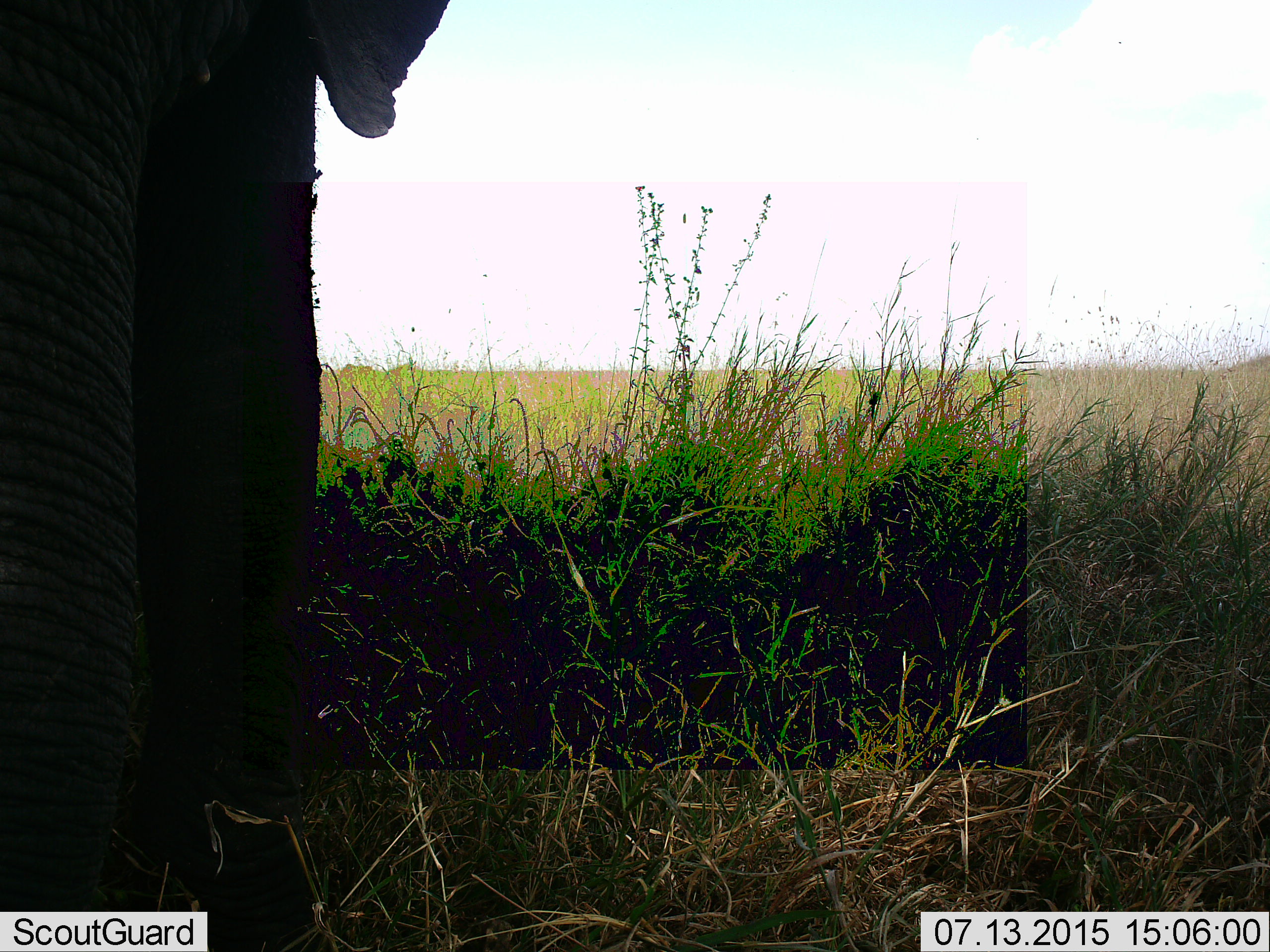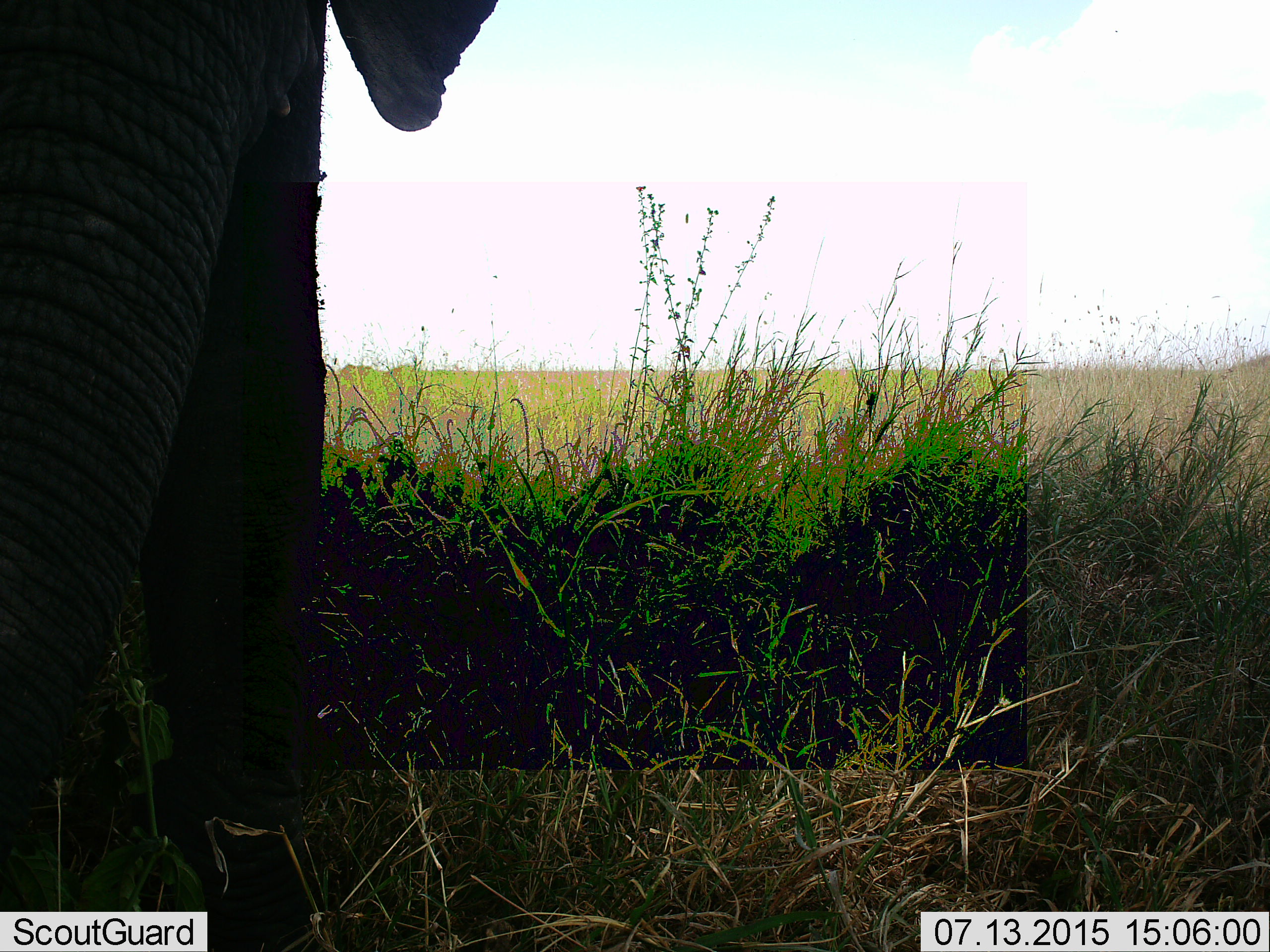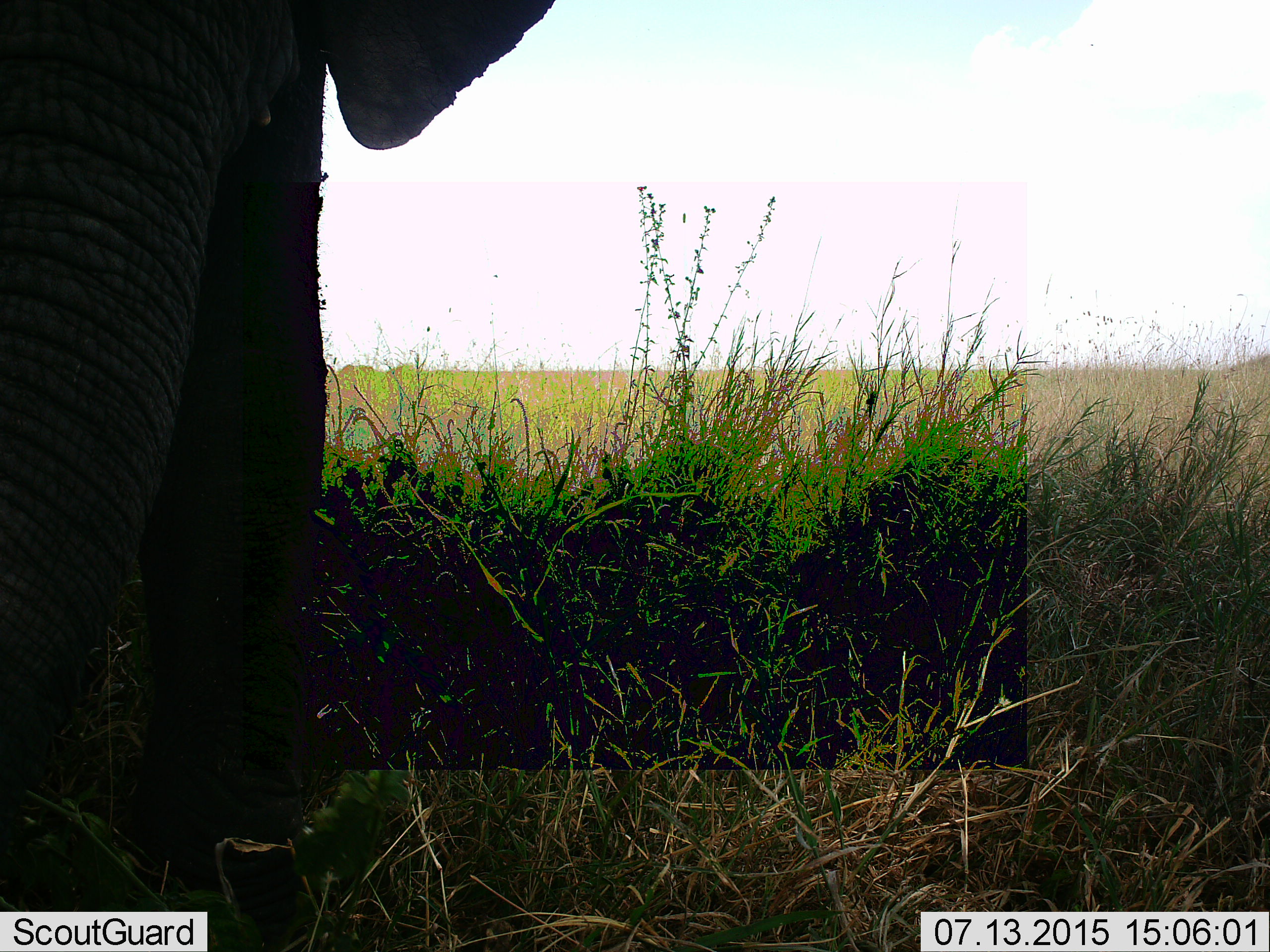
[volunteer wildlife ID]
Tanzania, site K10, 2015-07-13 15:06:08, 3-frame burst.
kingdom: Animalia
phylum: Chordata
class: Mammalia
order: Proboscidea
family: Elephantidae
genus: Loxodonta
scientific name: Loxodonta africana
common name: african bush elephant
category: elephant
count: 1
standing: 90%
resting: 0%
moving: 0%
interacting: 0%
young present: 0%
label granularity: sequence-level